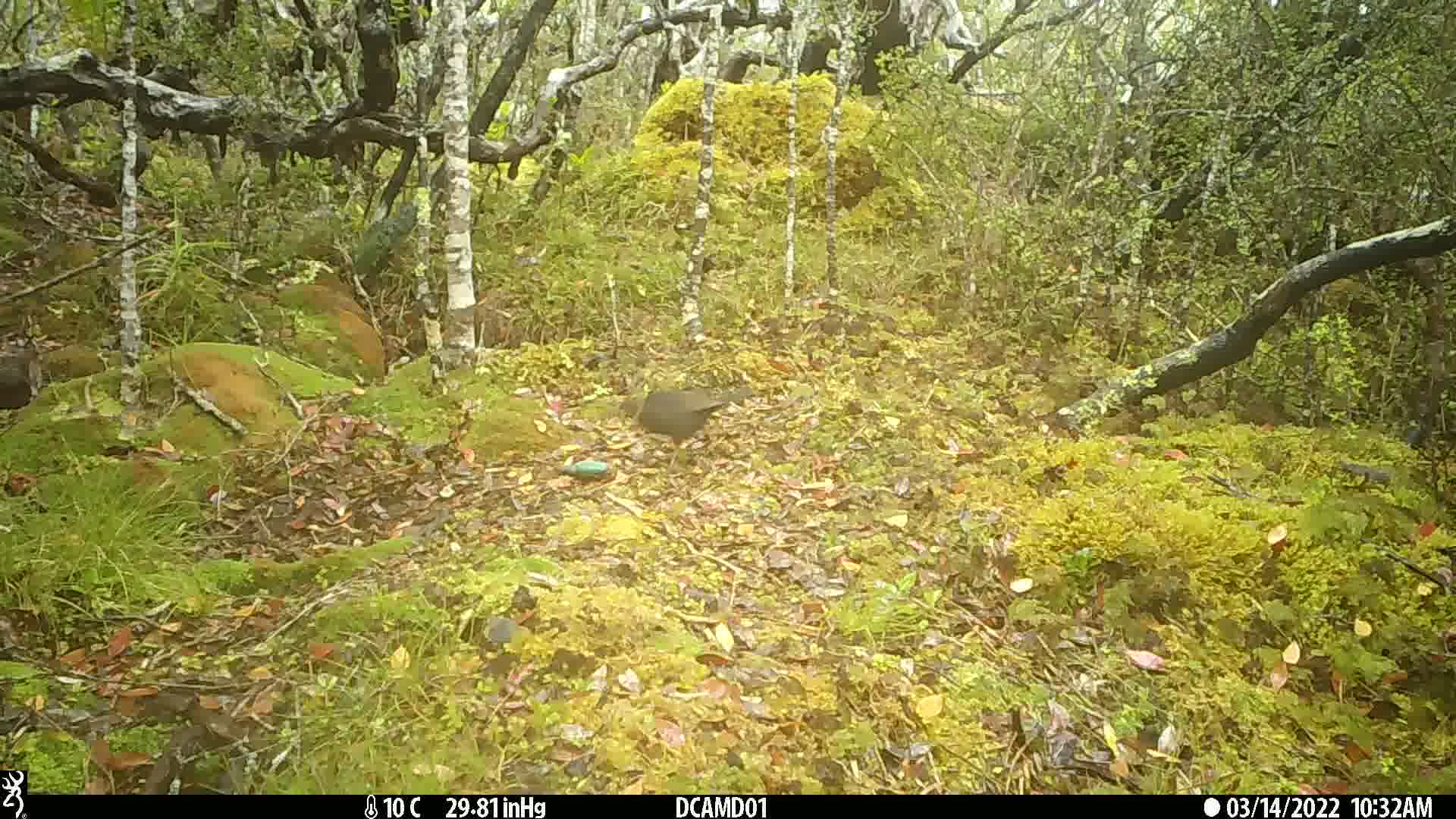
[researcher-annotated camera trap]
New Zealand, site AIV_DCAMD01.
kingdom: Animalia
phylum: Chordata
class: Aves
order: Passeriformes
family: Turdidae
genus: Turdus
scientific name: Turdus merula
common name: eurasian blackbird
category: blackbird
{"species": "blackbird (eurasian blackbird) (Turdus merula)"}